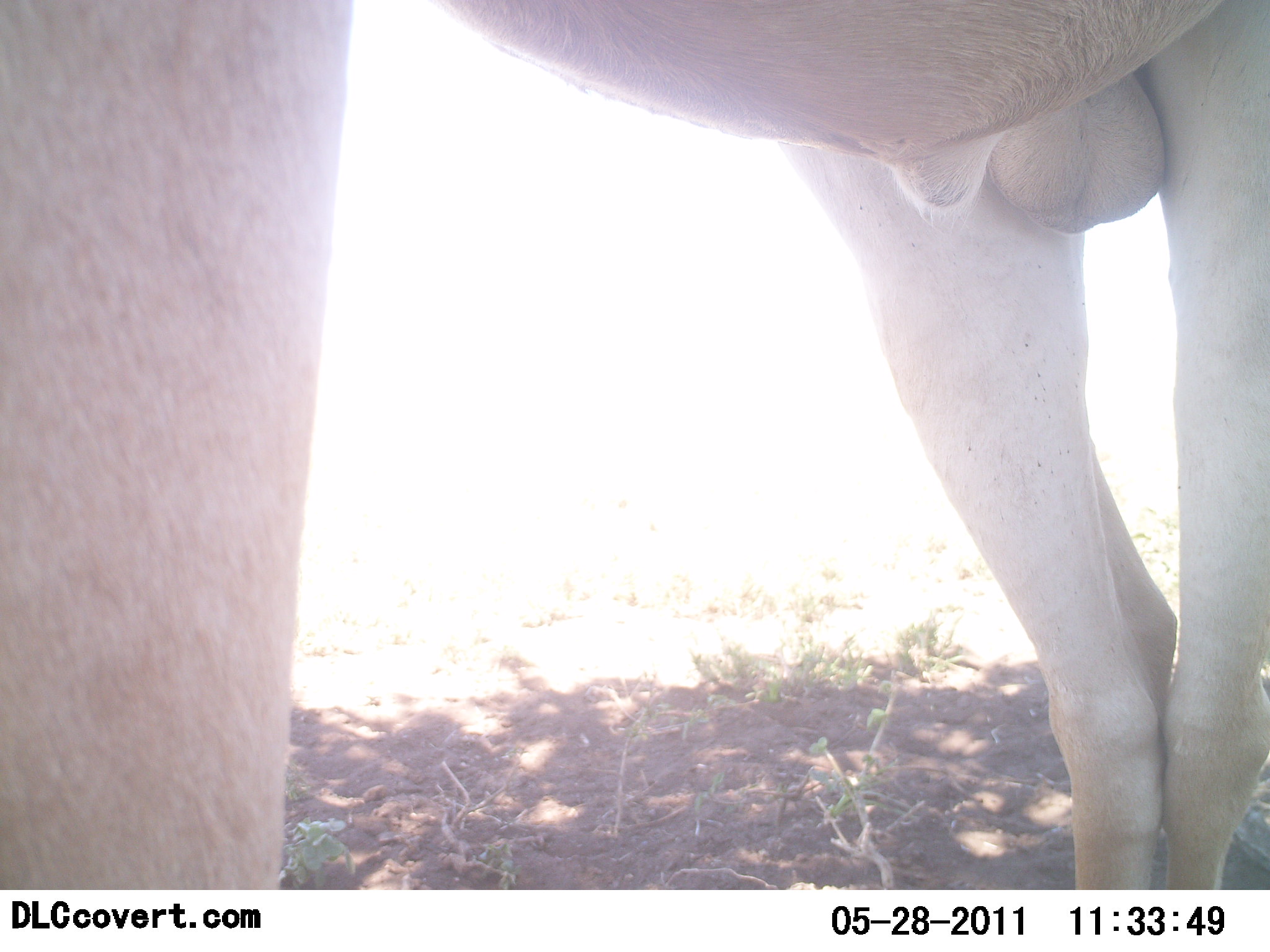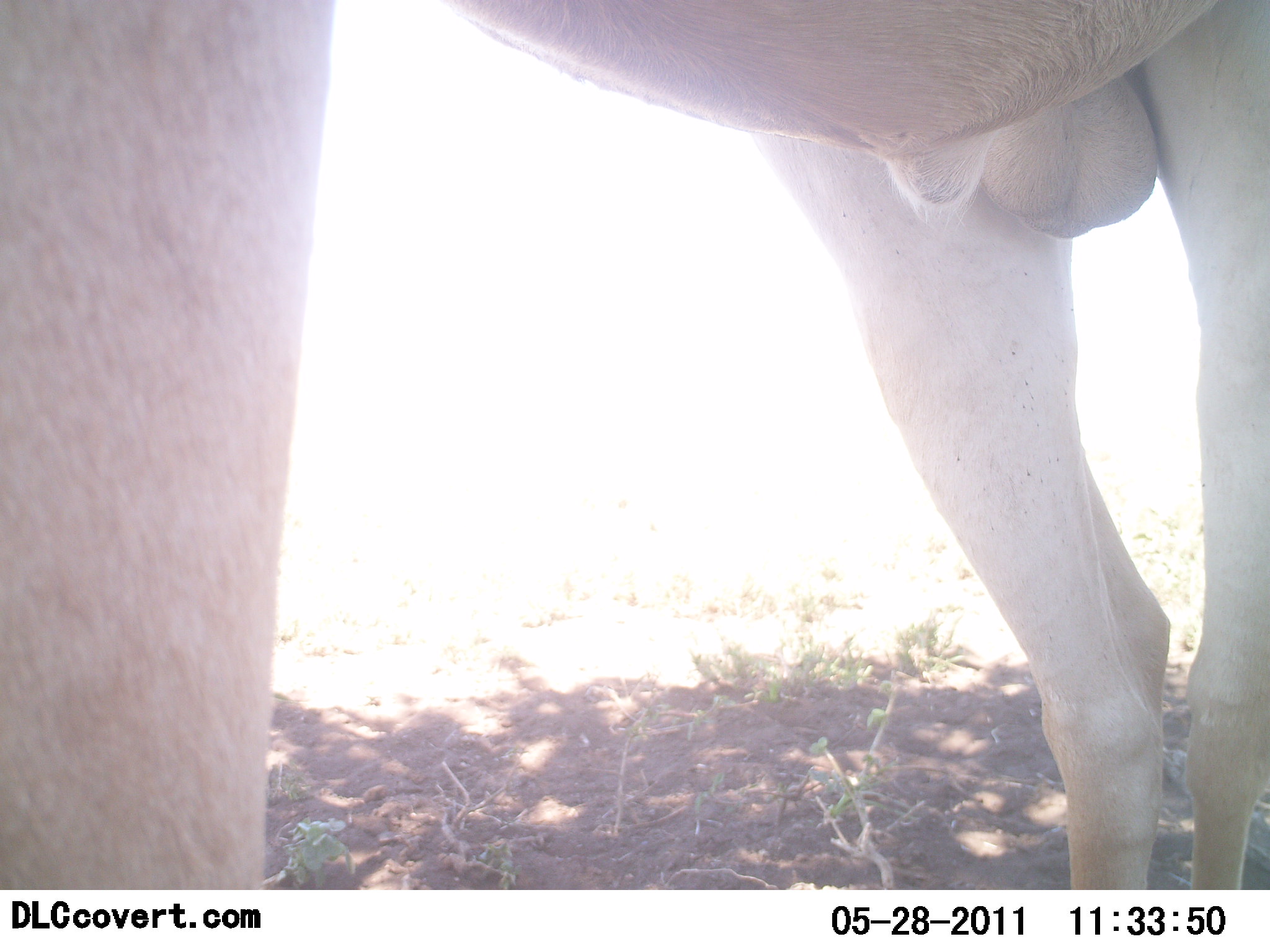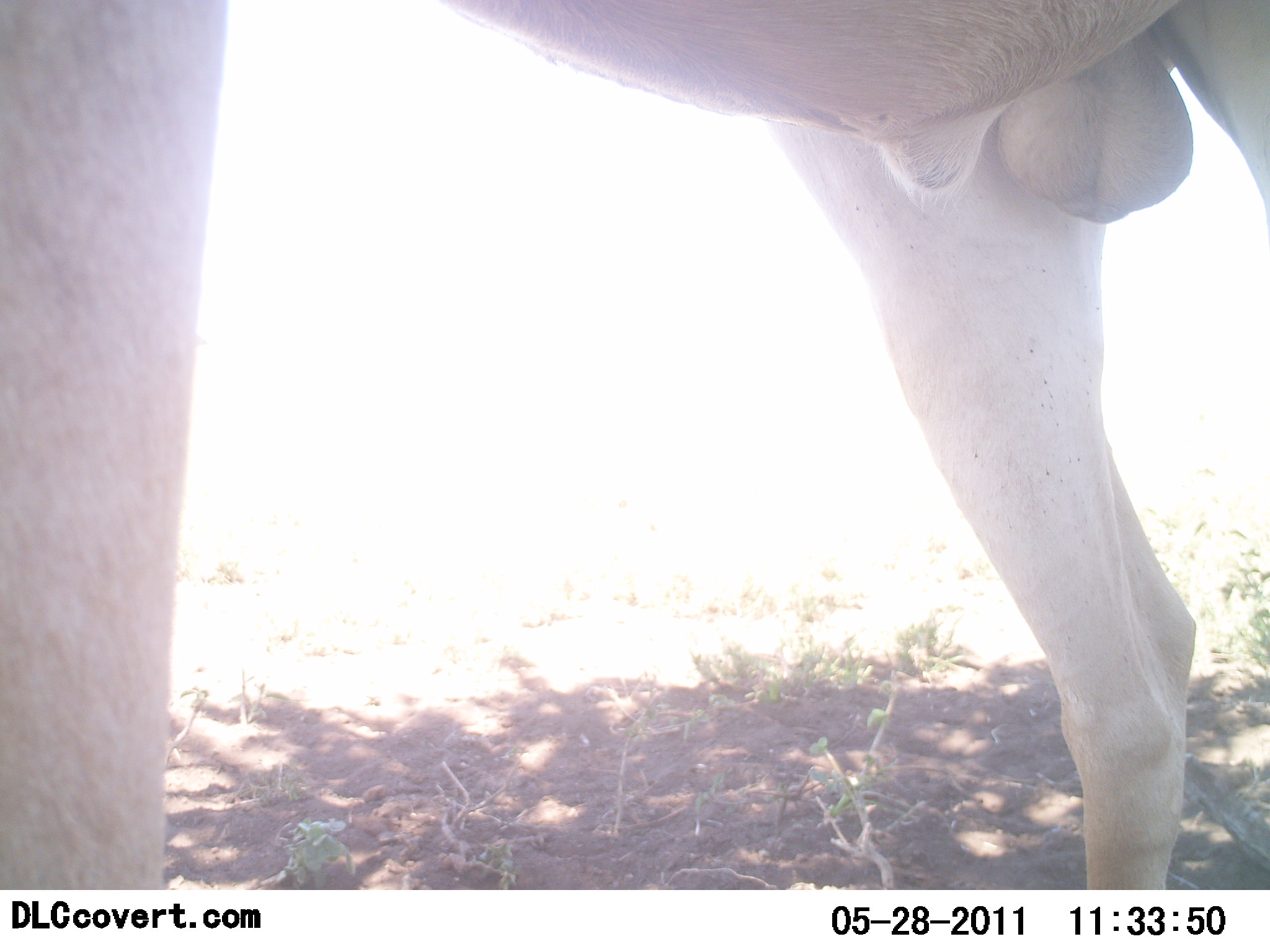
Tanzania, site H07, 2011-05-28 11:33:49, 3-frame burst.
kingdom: Animalia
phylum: Chordata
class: Mammalia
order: Artiodactyla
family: Bovidae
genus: Alcelaphus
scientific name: Alcelaphus buselaphus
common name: hartebeest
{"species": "hartebeest (Alcelaphus buselaphus)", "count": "1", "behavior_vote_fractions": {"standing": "80%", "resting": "0%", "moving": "20%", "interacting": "0%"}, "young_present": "0%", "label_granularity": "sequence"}